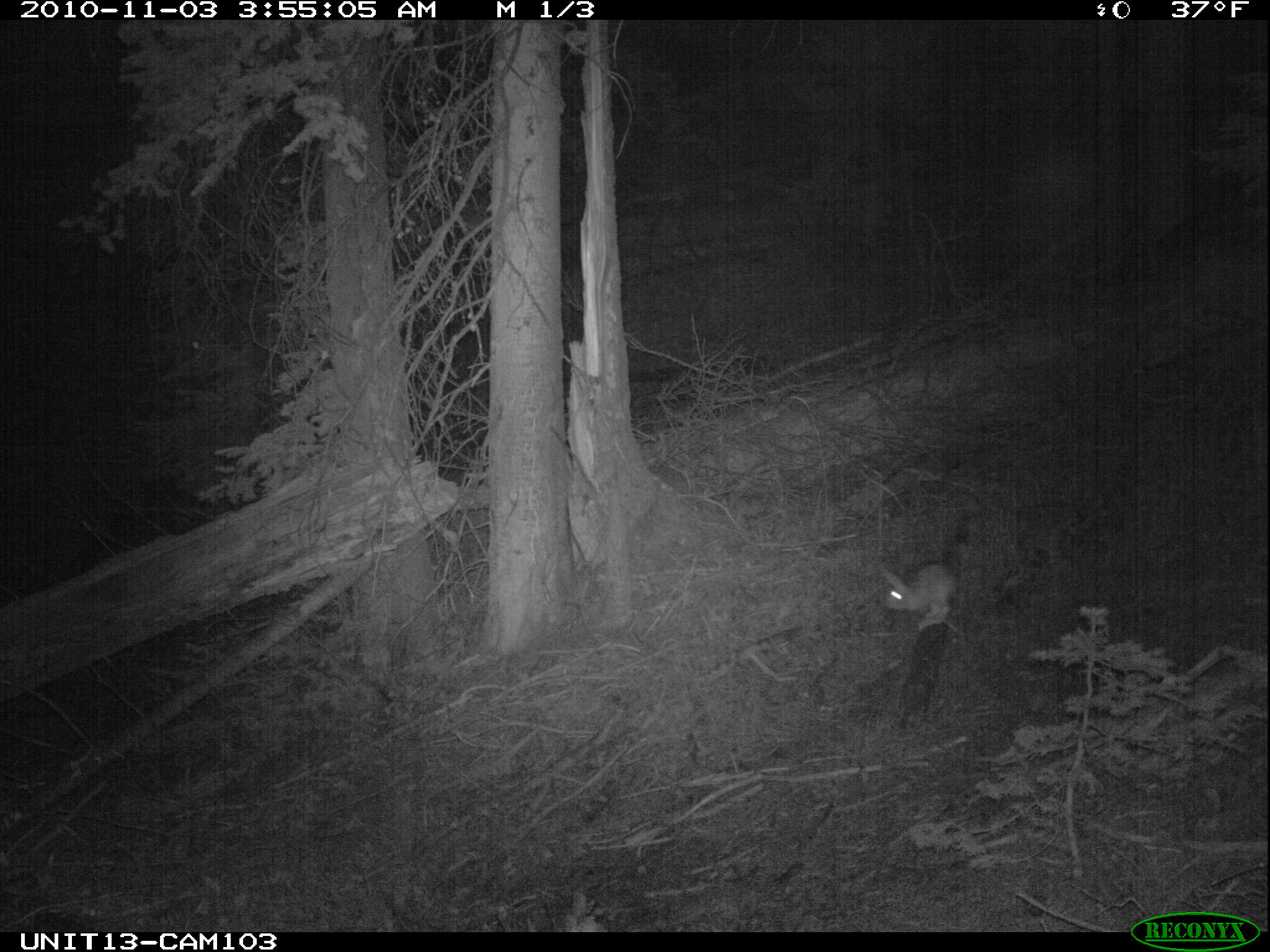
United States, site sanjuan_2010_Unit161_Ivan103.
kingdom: Animalia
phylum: Chordata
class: Mammalia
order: Lagomorpha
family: Leporidae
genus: Lepus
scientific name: Lepus americanus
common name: snowshoe hare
Lepus americanus (snowshoe hare).